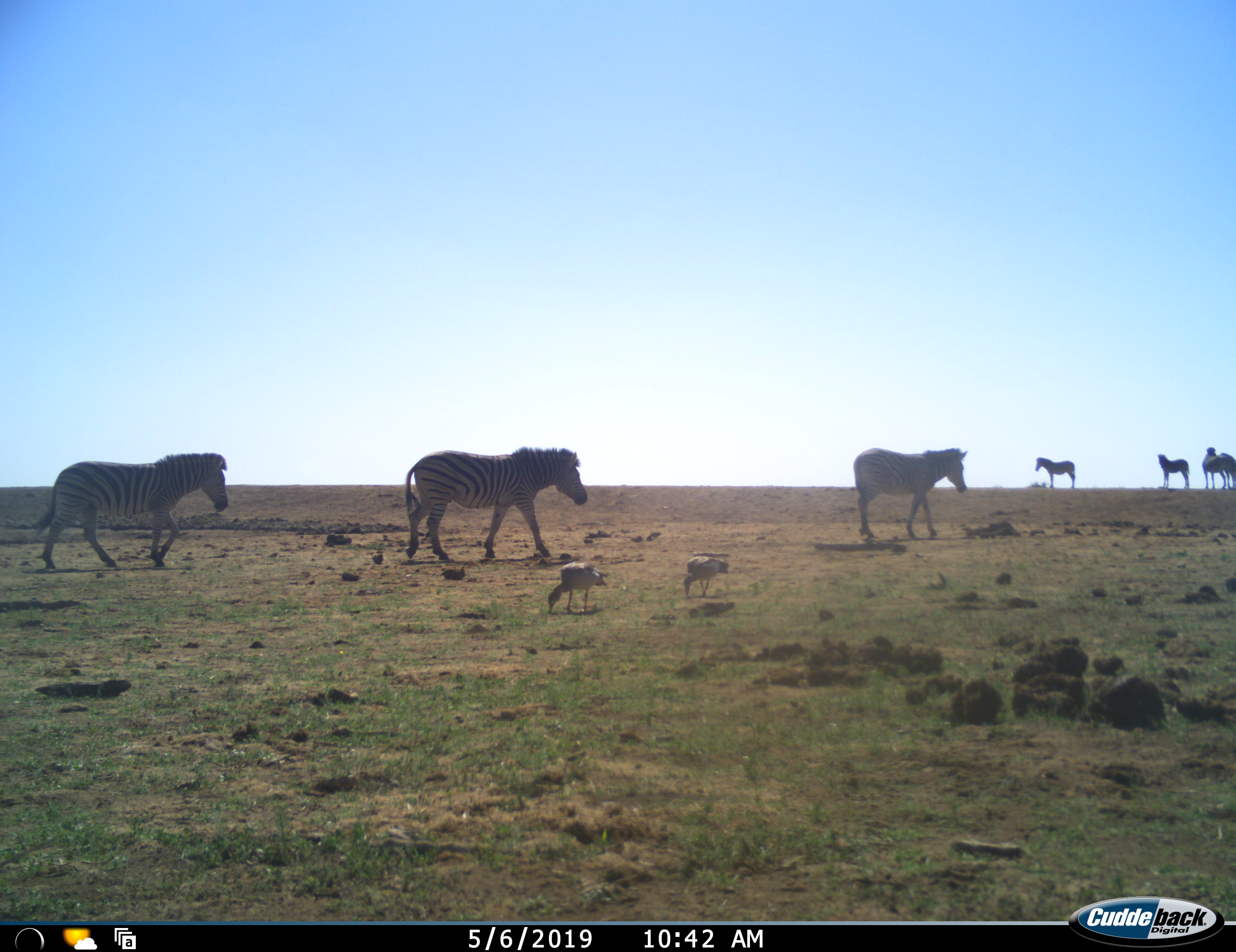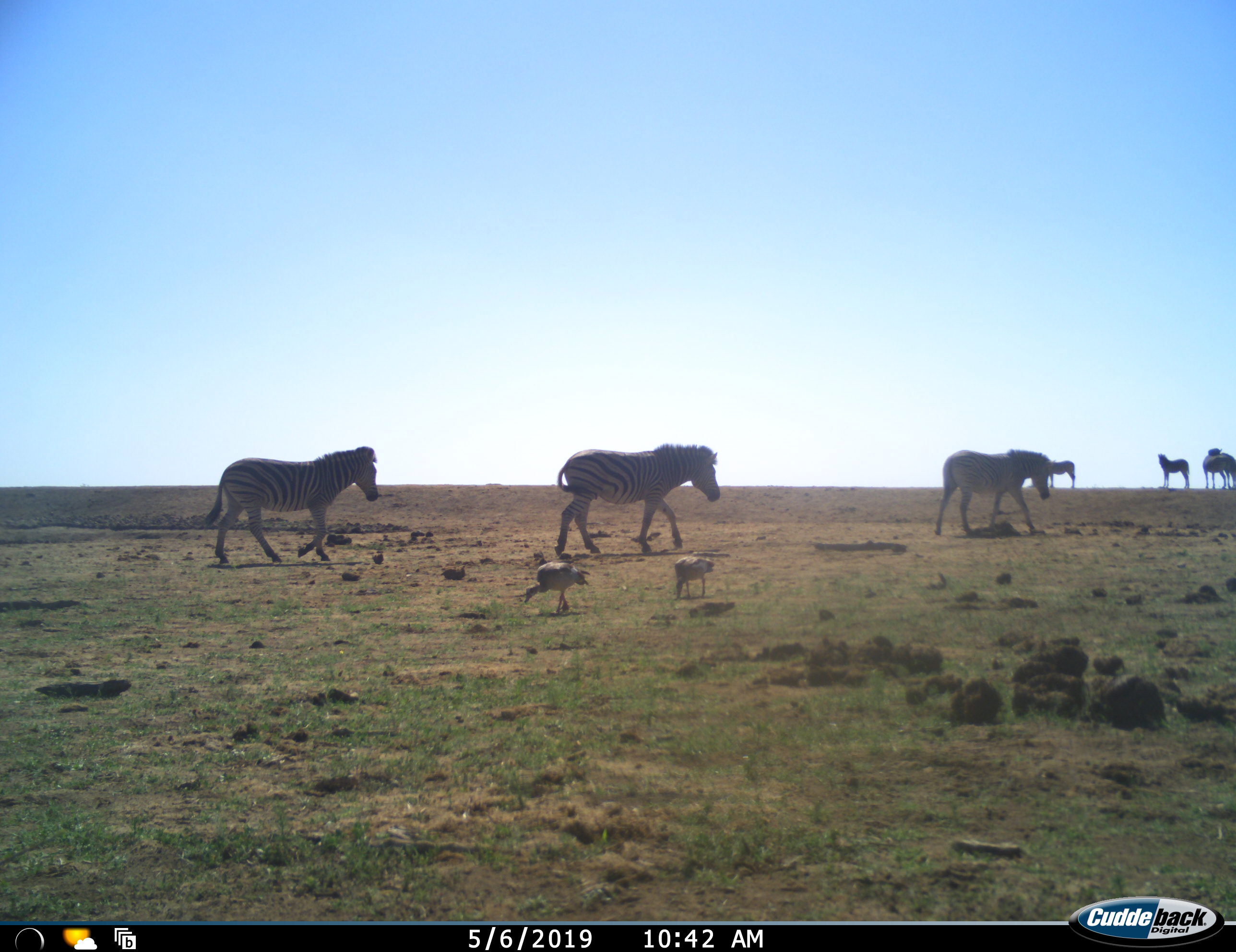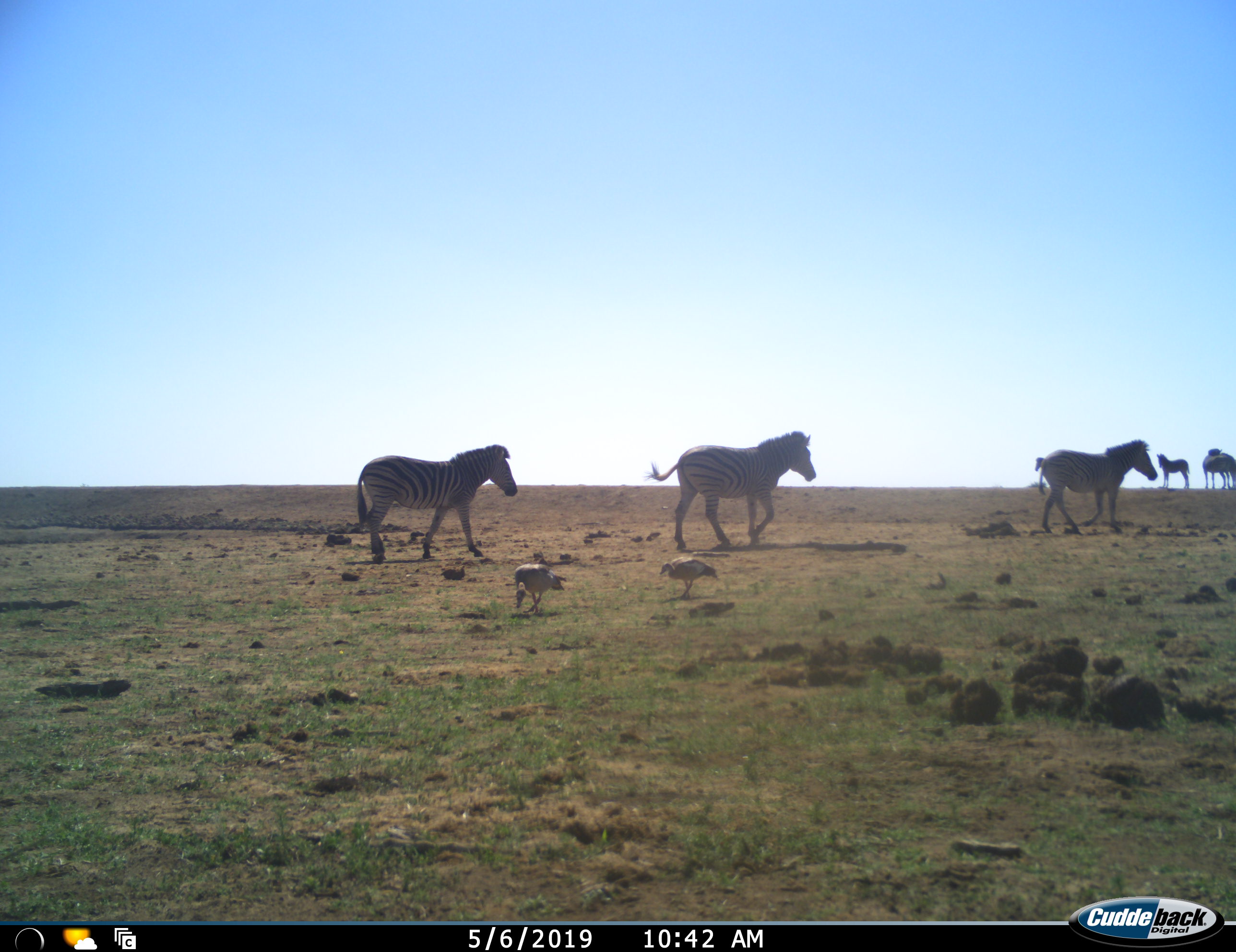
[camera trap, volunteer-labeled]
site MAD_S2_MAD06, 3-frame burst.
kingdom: Animalia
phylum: Chordata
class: Aves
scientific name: Aves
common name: bird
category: birdother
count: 2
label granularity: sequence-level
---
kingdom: Animalia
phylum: Chordata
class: Mammalia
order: Perissodactyla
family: Equidae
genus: Equus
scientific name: Equus quagga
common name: plains zebra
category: zebraplains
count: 7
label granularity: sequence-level